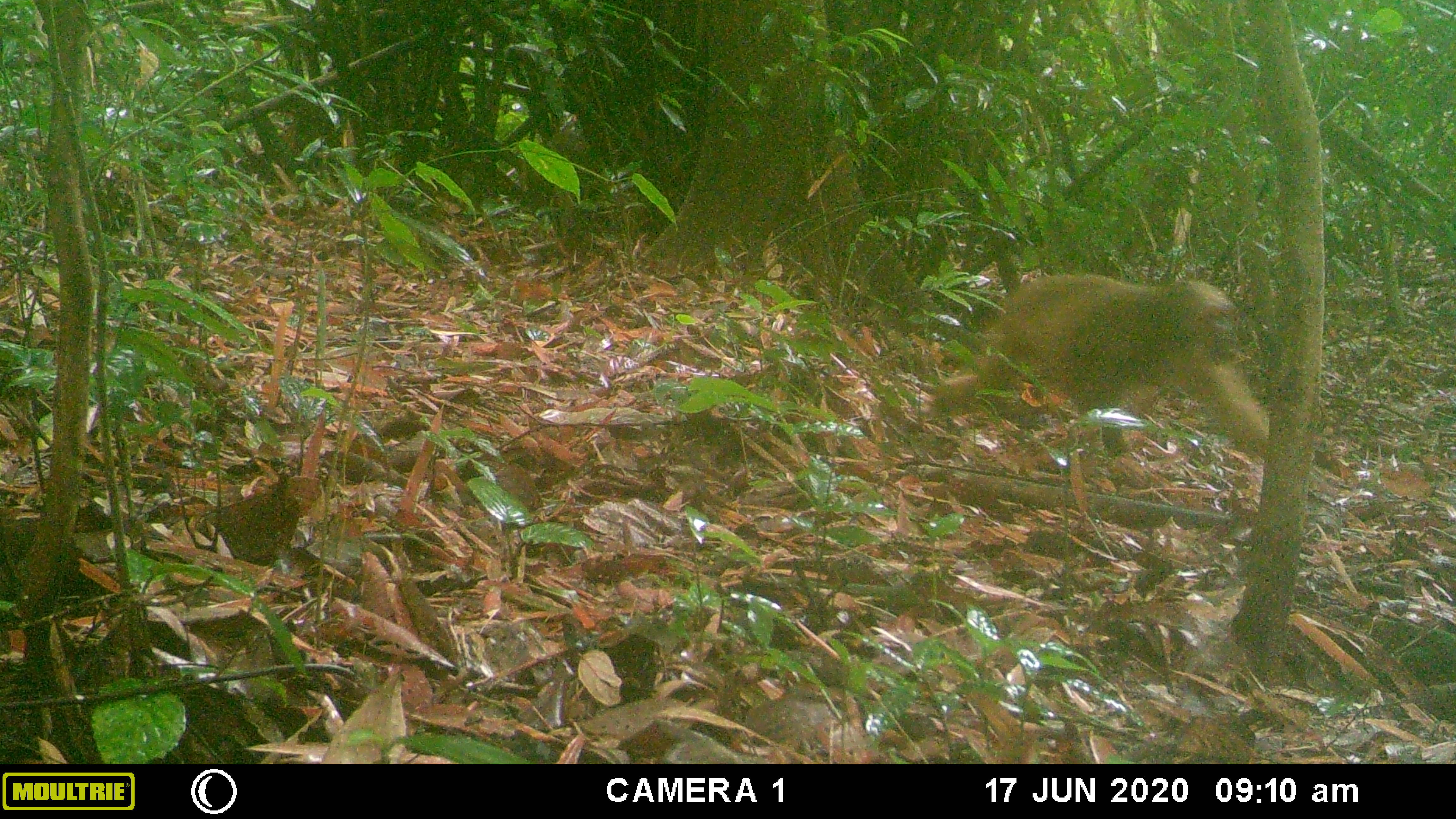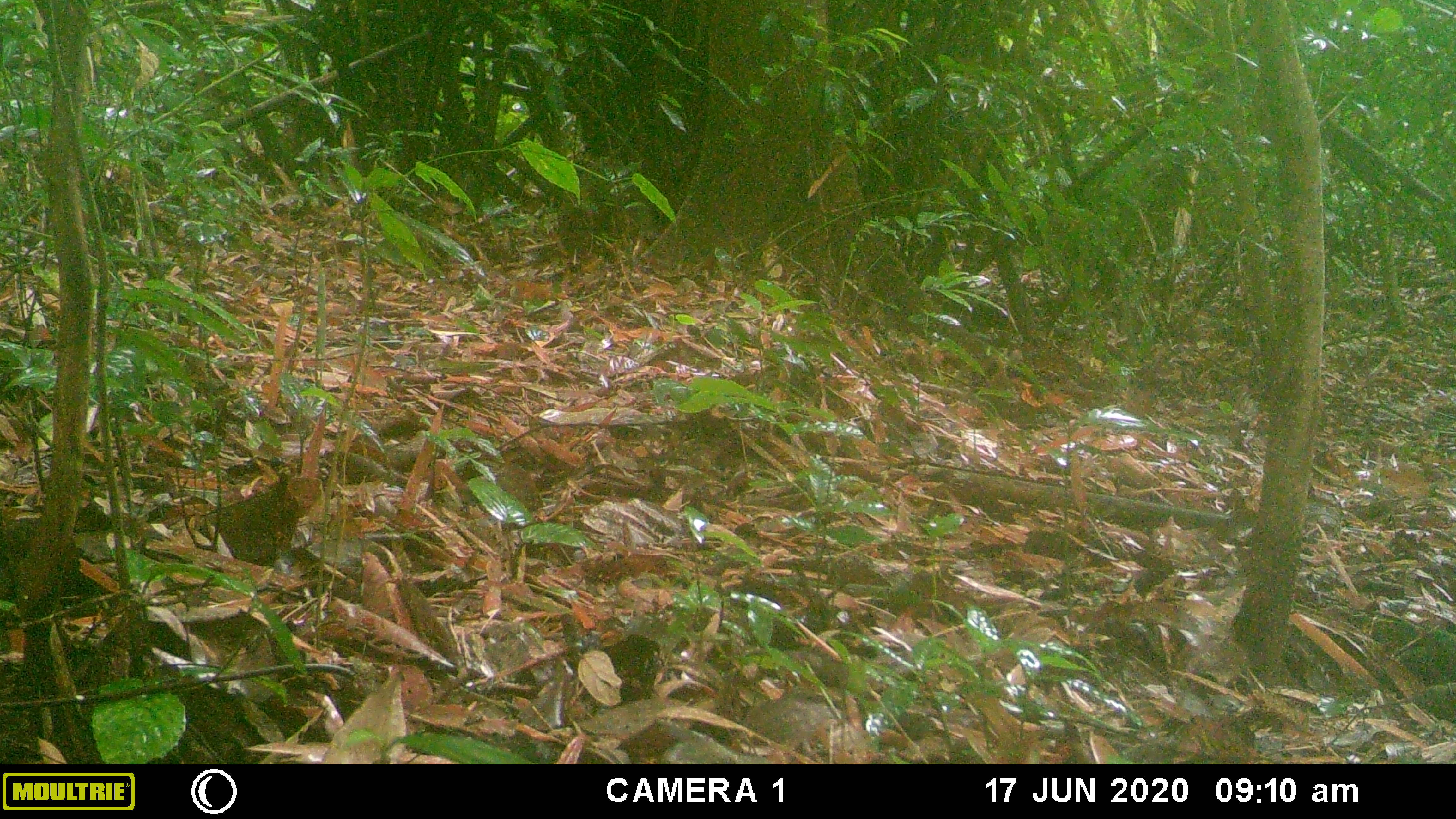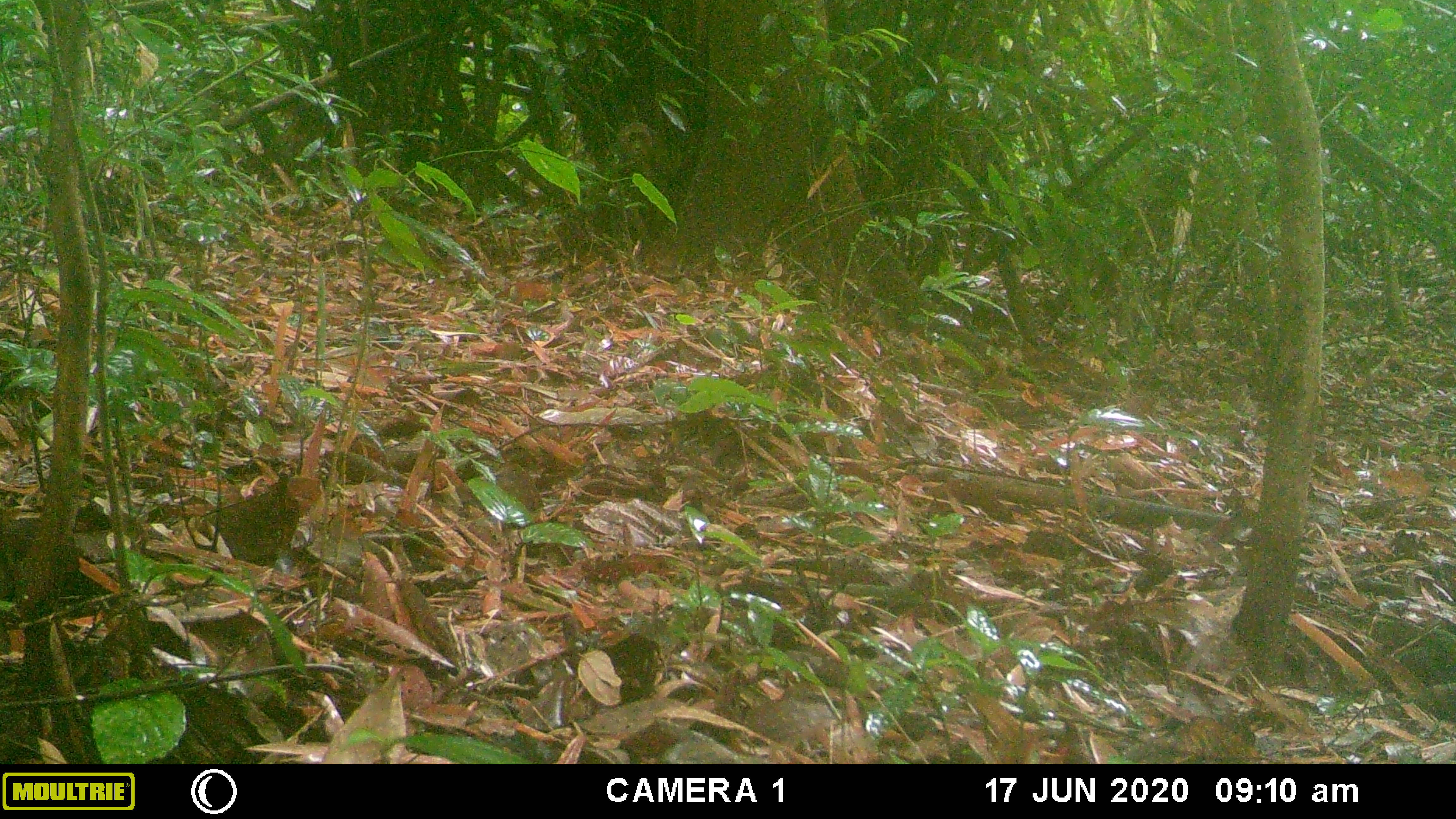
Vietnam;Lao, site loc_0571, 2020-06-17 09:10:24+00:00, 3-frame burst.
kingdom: Animalia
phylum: Chordata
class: Mammalia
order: Primates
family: Cercopithecidae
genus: Macaca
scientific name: Macaca arctoides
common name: stump-tailed macaque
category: stump tailed macaque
Stump tailed macaque (stump-tailed macaque) (Macaca arctoides). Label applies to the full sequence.